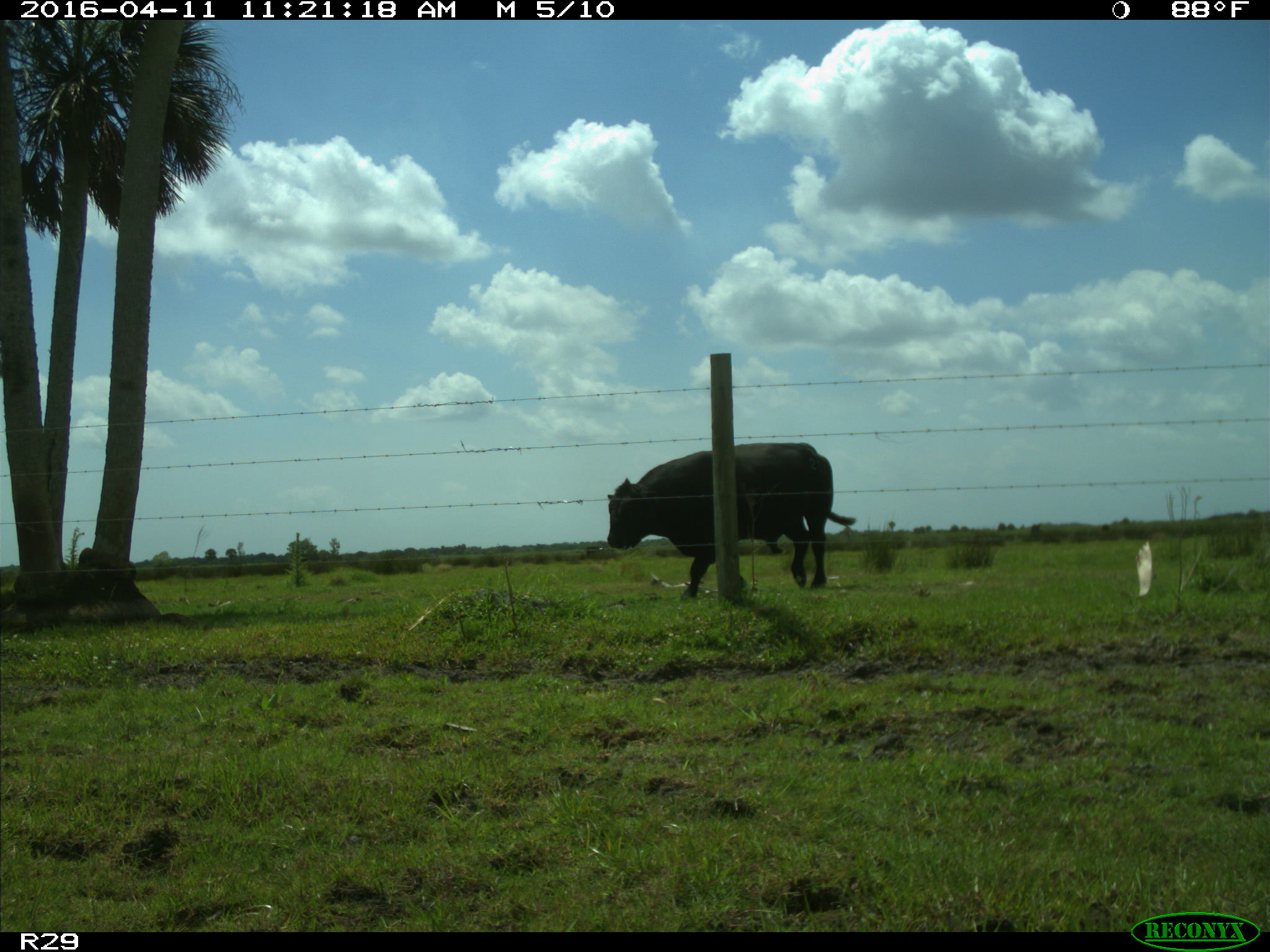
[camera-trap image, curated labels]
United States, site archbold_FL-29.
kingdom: Animalia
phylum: Chordata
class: Mammalia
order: Artiodactyla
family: Bovidae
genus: Bos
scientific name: Bos taurus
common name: domestic cow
Bos taurus (domestic cow).